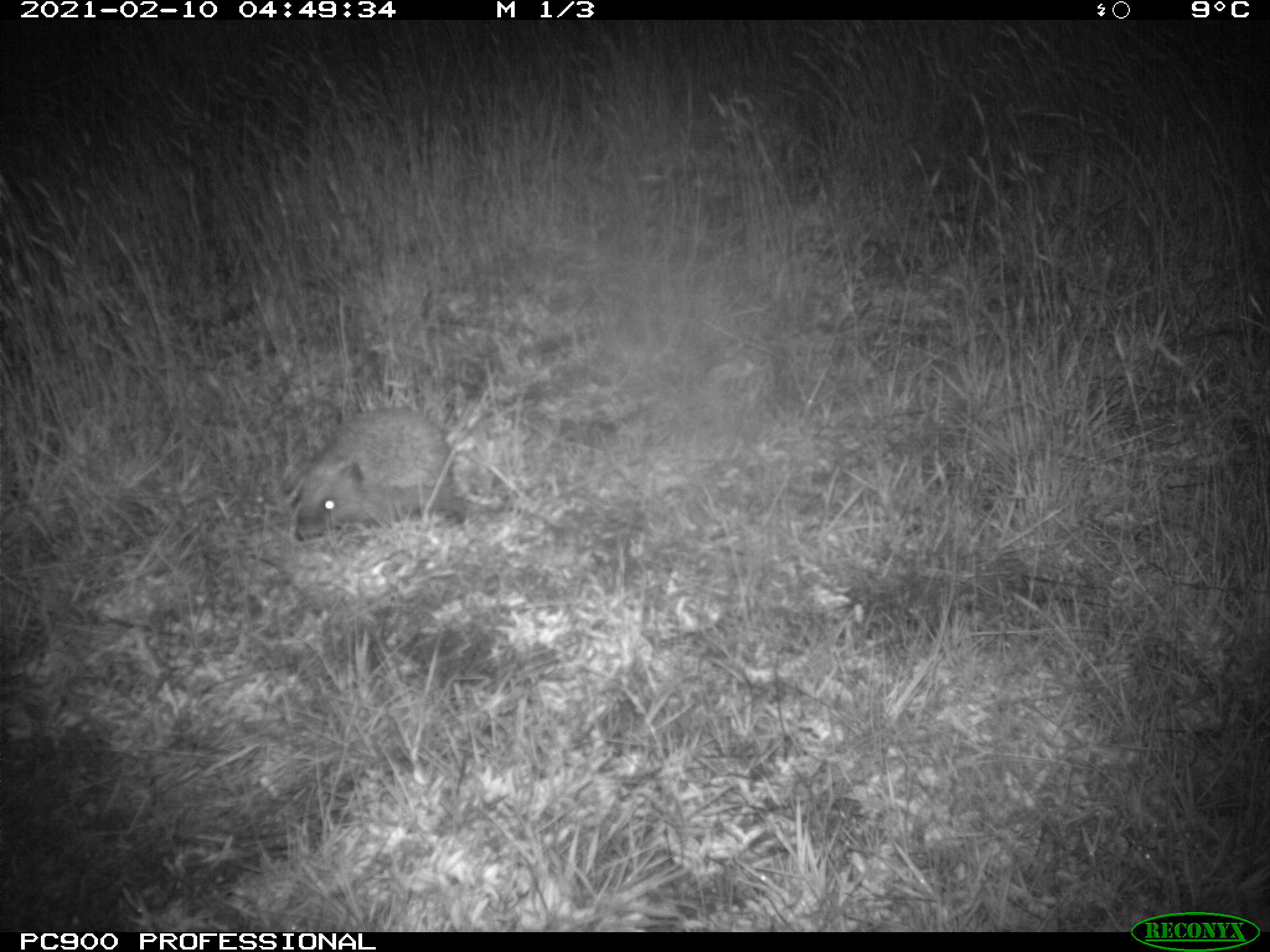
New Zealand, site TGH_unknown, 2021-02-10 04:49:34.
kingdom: Animalia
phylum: Chordata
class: Mammalia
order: Eulipotyphla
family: Erinaceidae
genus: Erinaceus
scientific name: Erinaceus europaeus europaeus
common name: european hedgehog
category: hedgehog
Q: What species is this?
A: Hedgehog (european hedgehog) (Erinaceus europaeus europaeus).